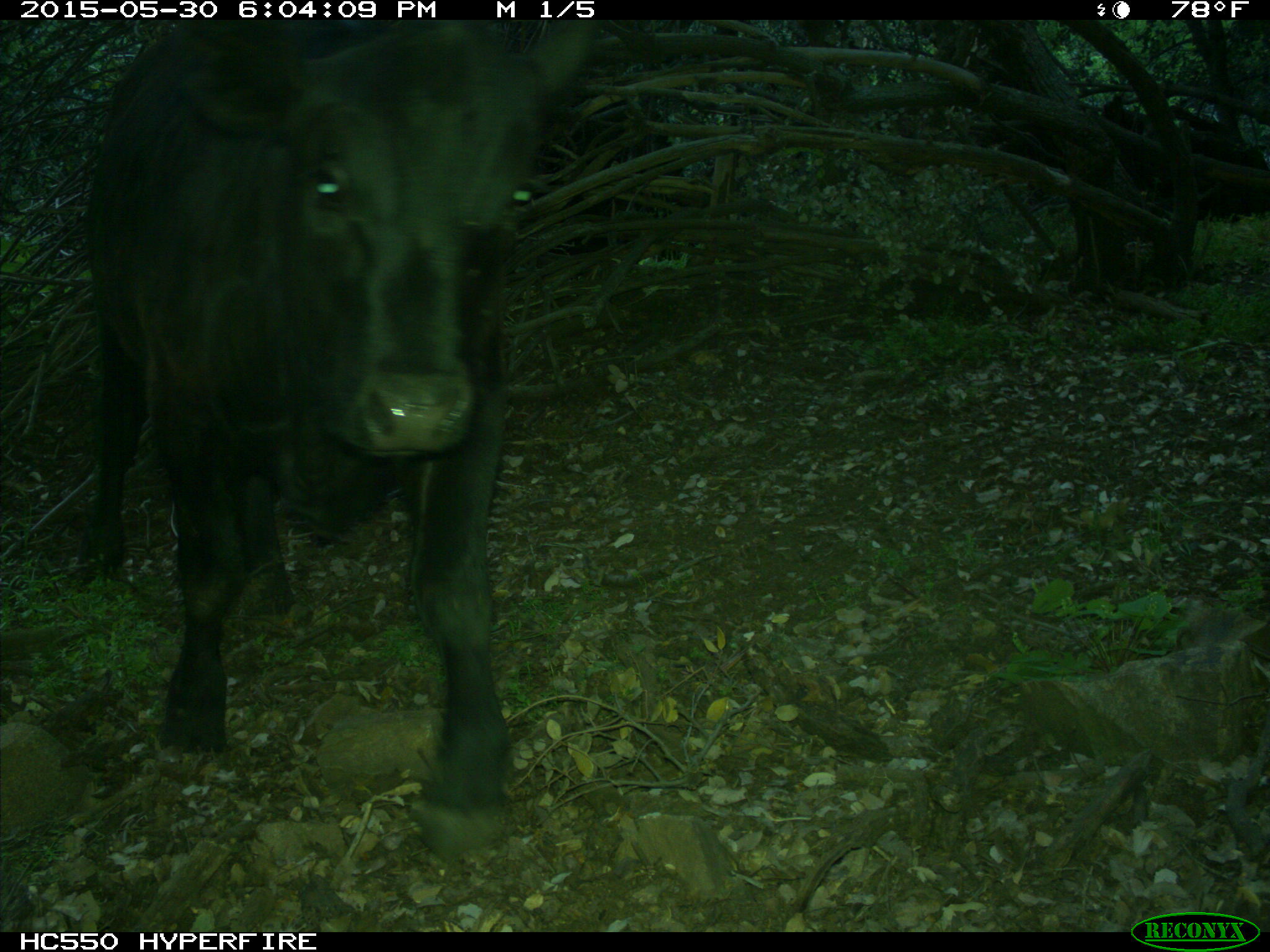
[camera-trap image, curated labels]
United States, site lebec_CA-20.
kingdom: Animalia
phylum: Chordata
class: Mammalia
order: Artiodactyla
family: Bovidae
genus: Bos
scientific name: Bos taurus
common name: domestic cow